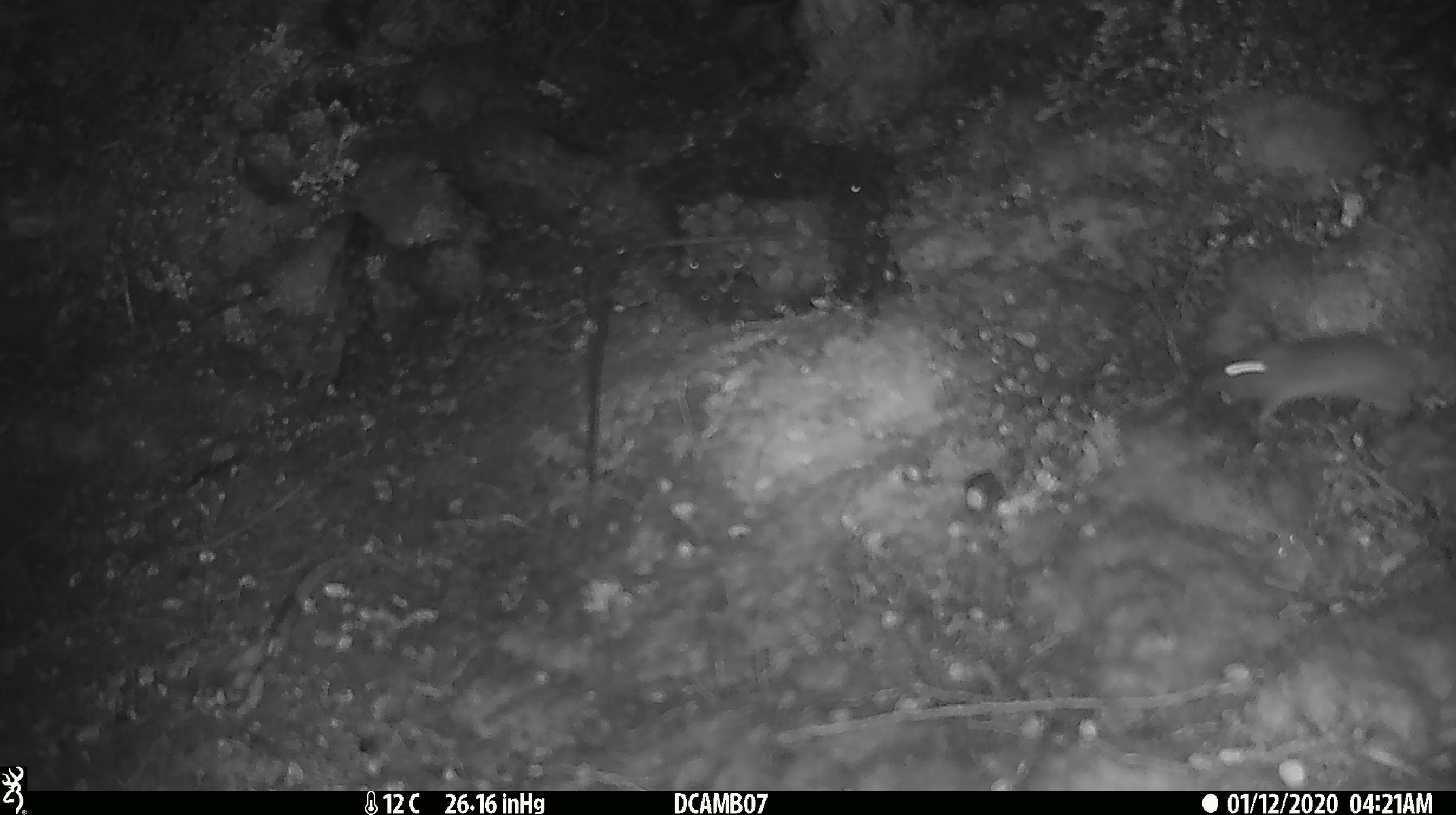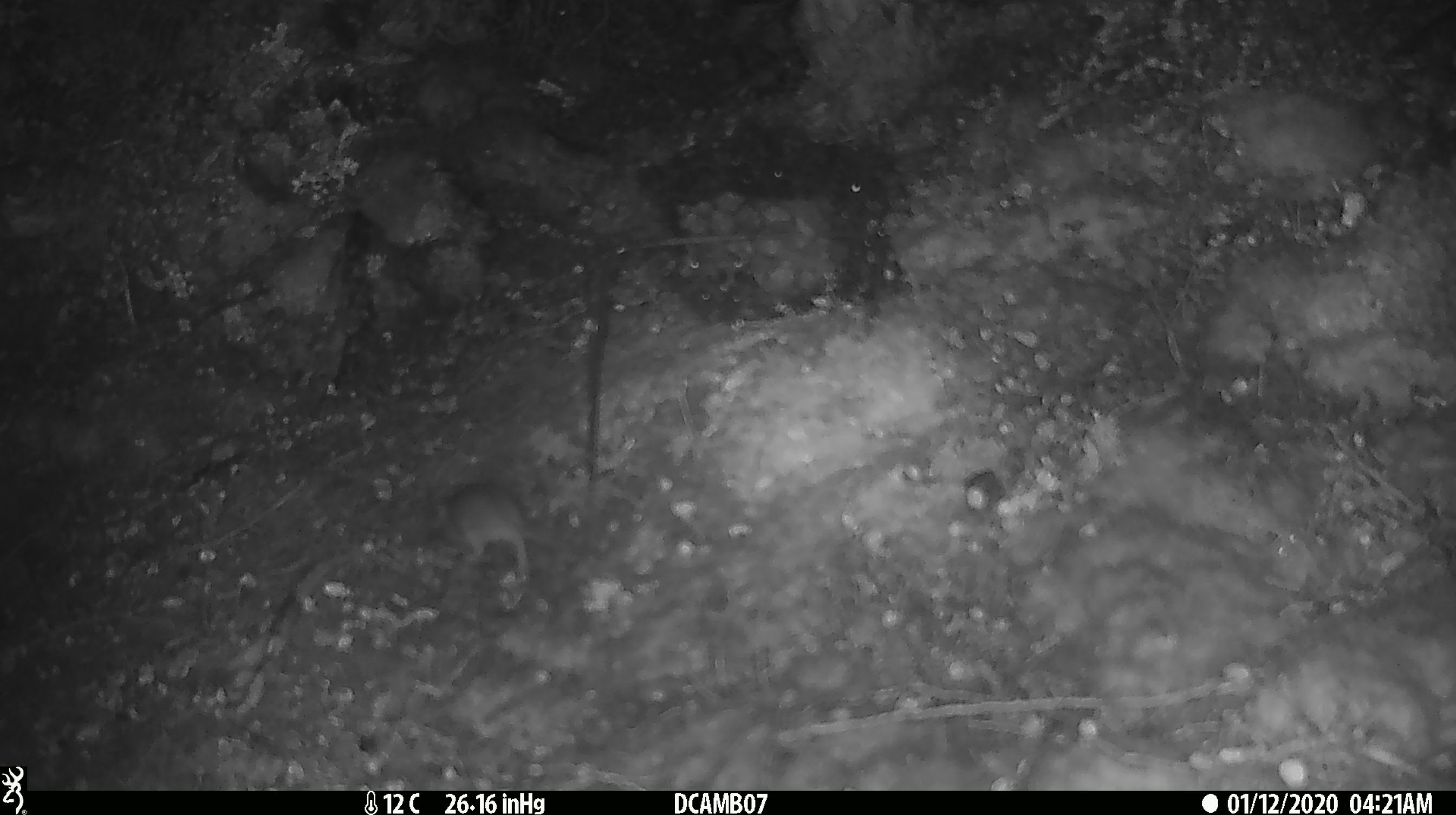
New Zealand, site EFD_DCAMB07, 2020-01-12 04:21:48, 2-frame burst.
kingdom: Animalia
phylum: Chordata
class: Mammalia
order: Rodentia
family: Muridae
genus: Mus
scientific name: Mus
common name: mouse